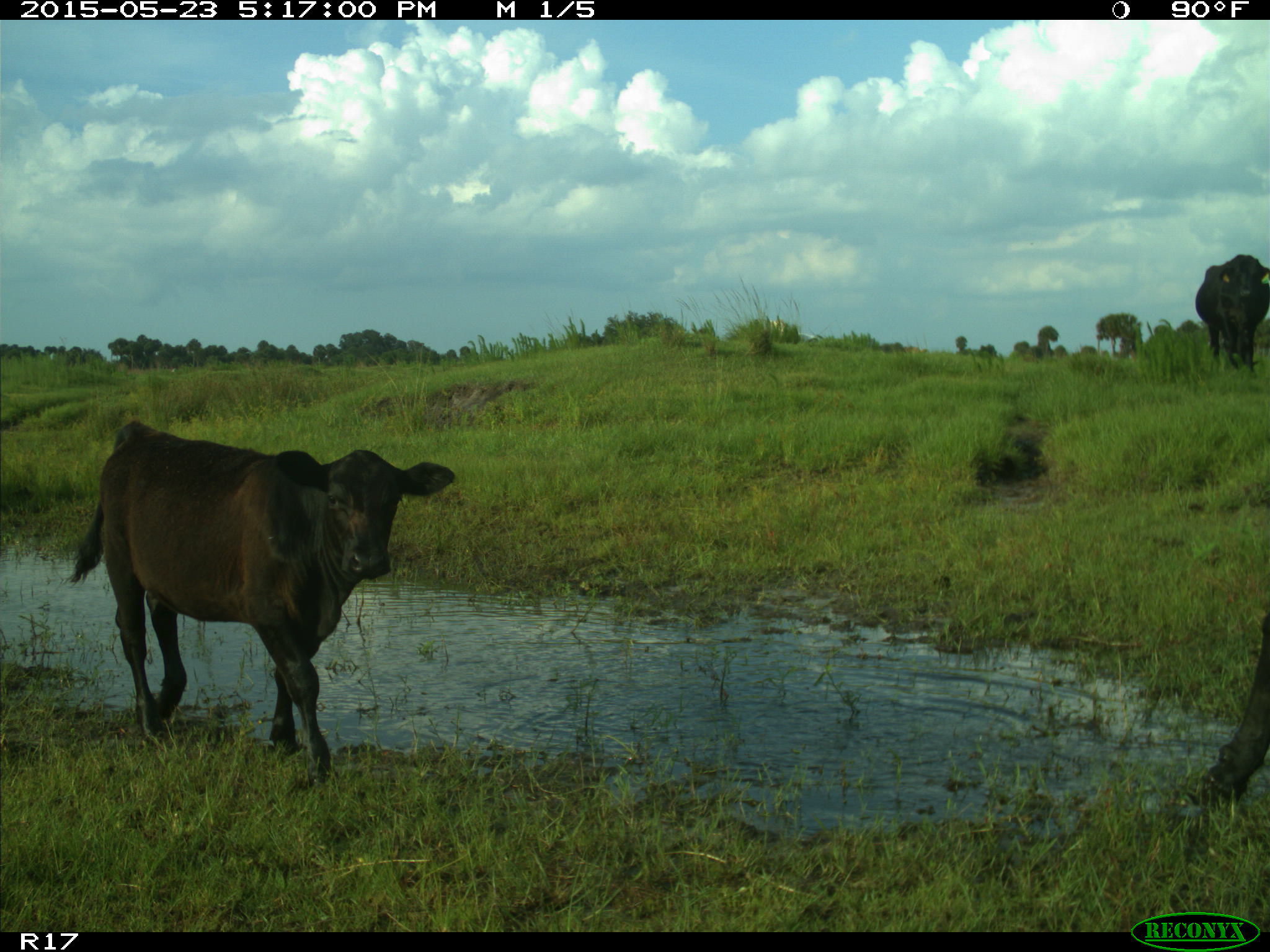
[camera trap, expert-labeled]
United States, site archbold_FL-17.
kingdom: Animalia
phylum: Chordata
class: Mammalia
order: Artiodactyla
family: Bovidae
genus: Bos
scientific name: Bos taurus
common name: domestic cow